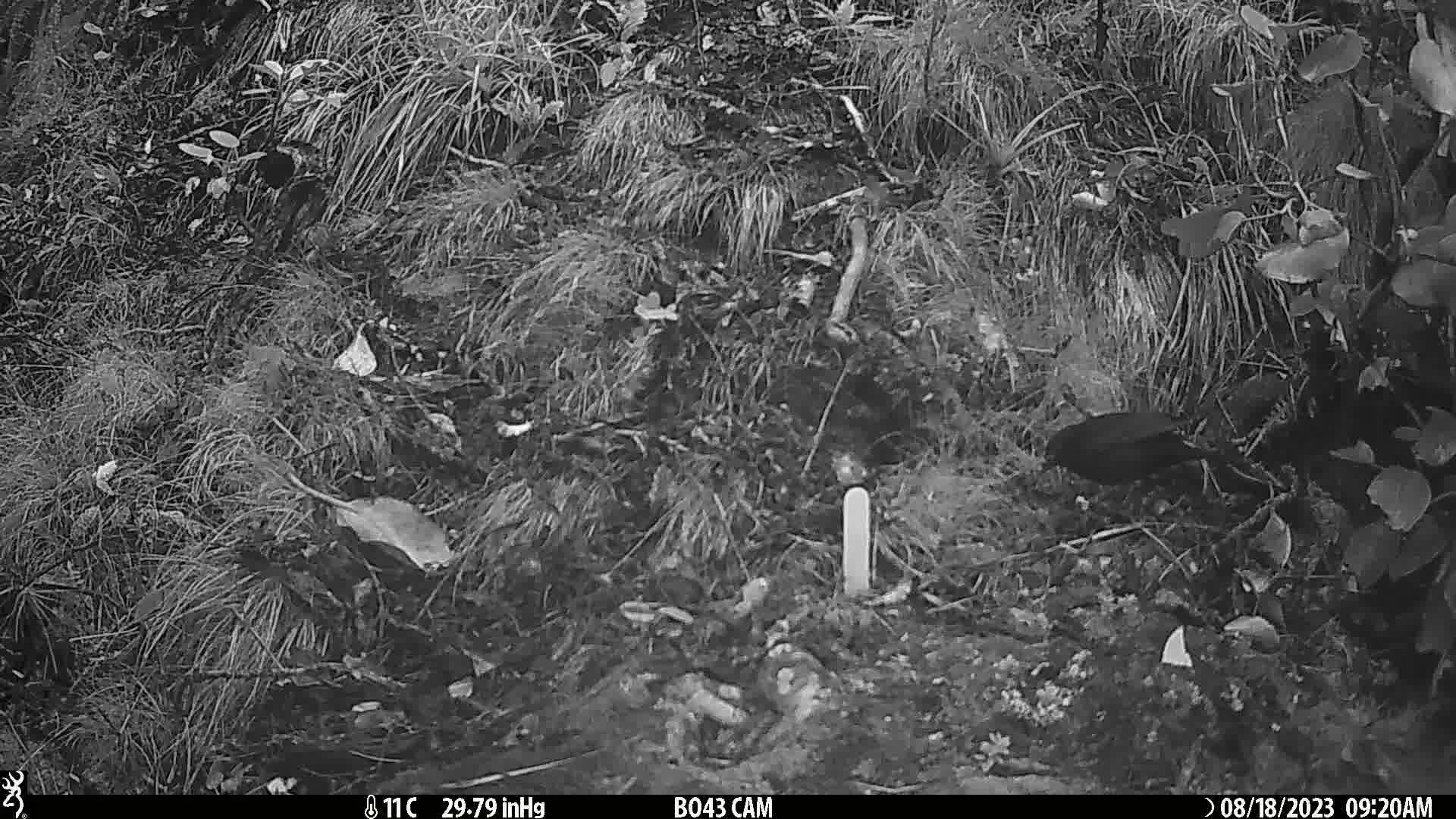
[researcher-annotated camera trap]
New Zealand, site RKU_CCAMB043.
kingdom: Animalia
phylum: Chordata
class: Aves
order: Passeriformes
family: Turdidae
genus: Turdus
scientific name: Turdus merula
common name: eurasian blackbird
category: blackbird